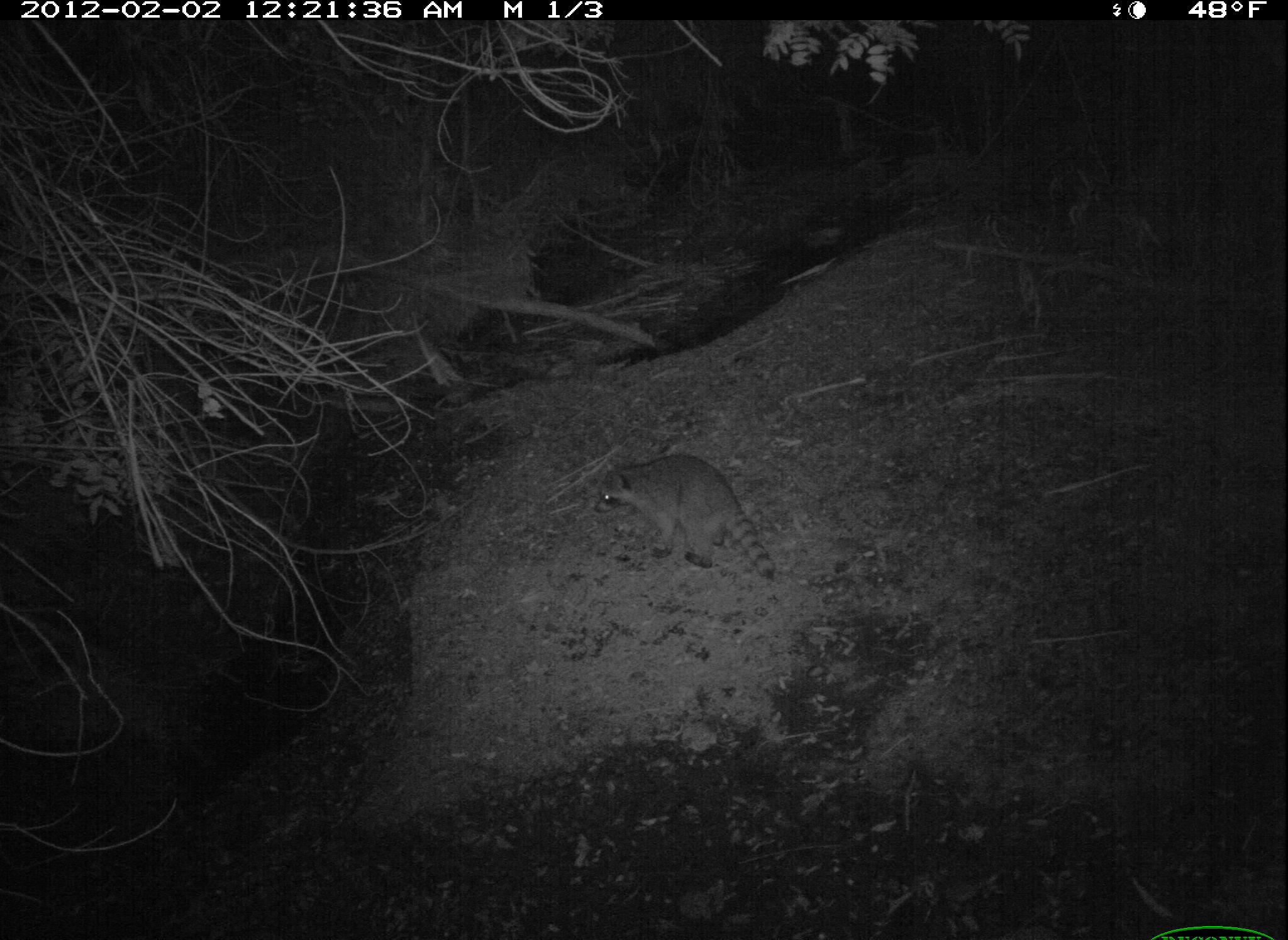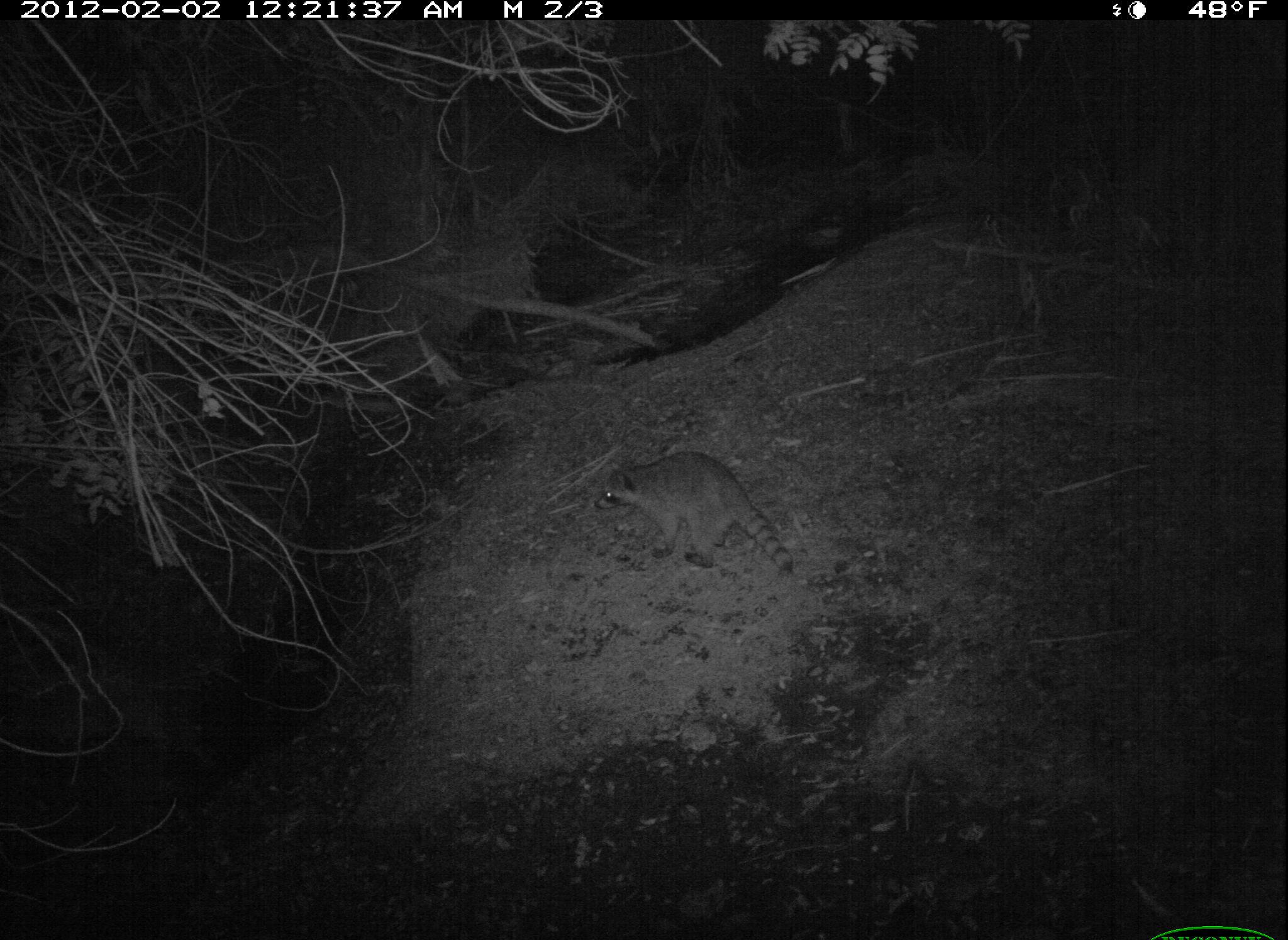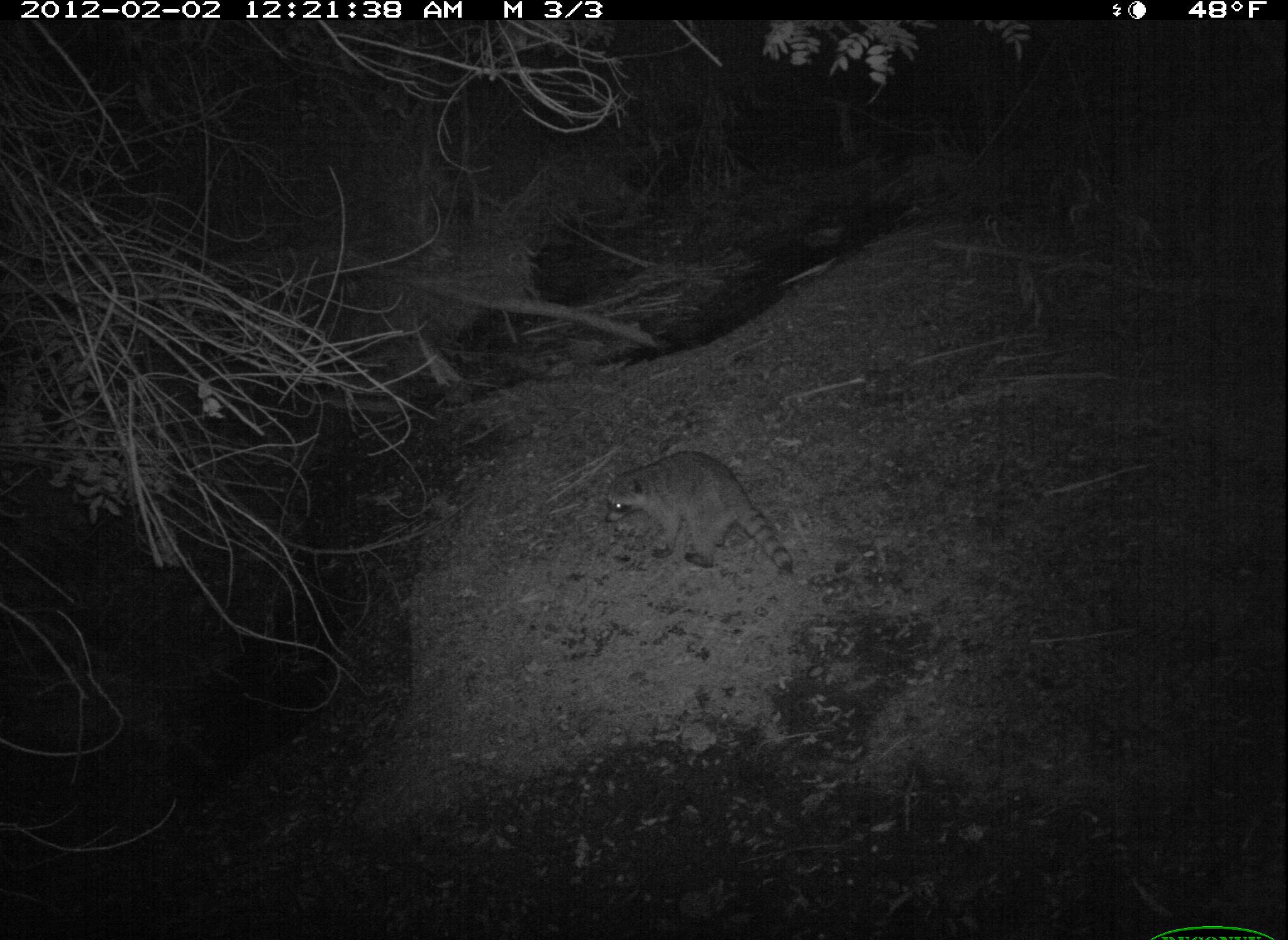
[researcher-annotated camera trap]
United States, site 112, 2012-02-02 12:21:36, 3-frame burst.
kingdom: Animalia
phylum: Chordata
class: Mammalia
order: Carnivora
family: Procyonidae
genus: Procyon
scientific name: Procyon lotor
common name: raccoon